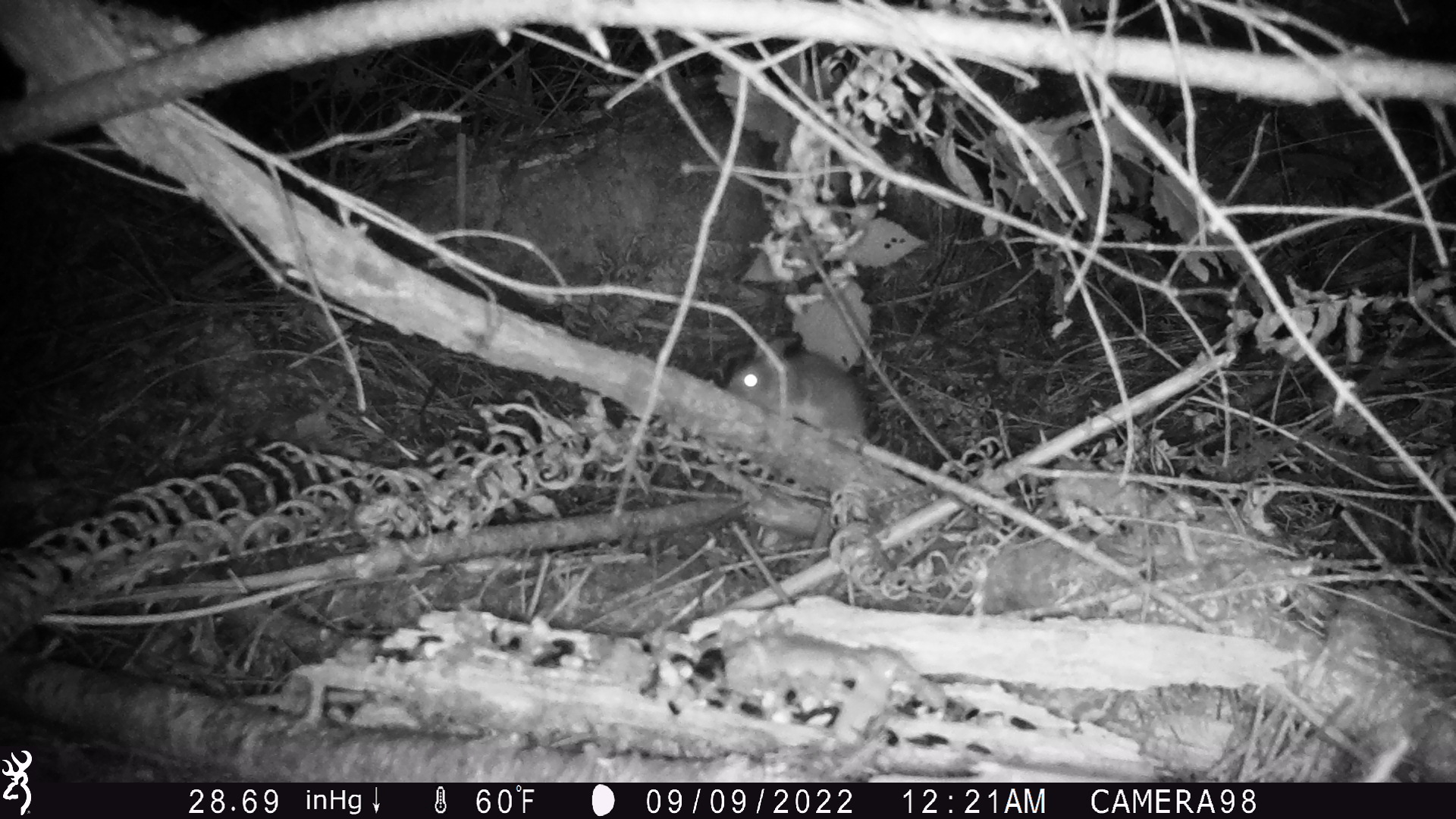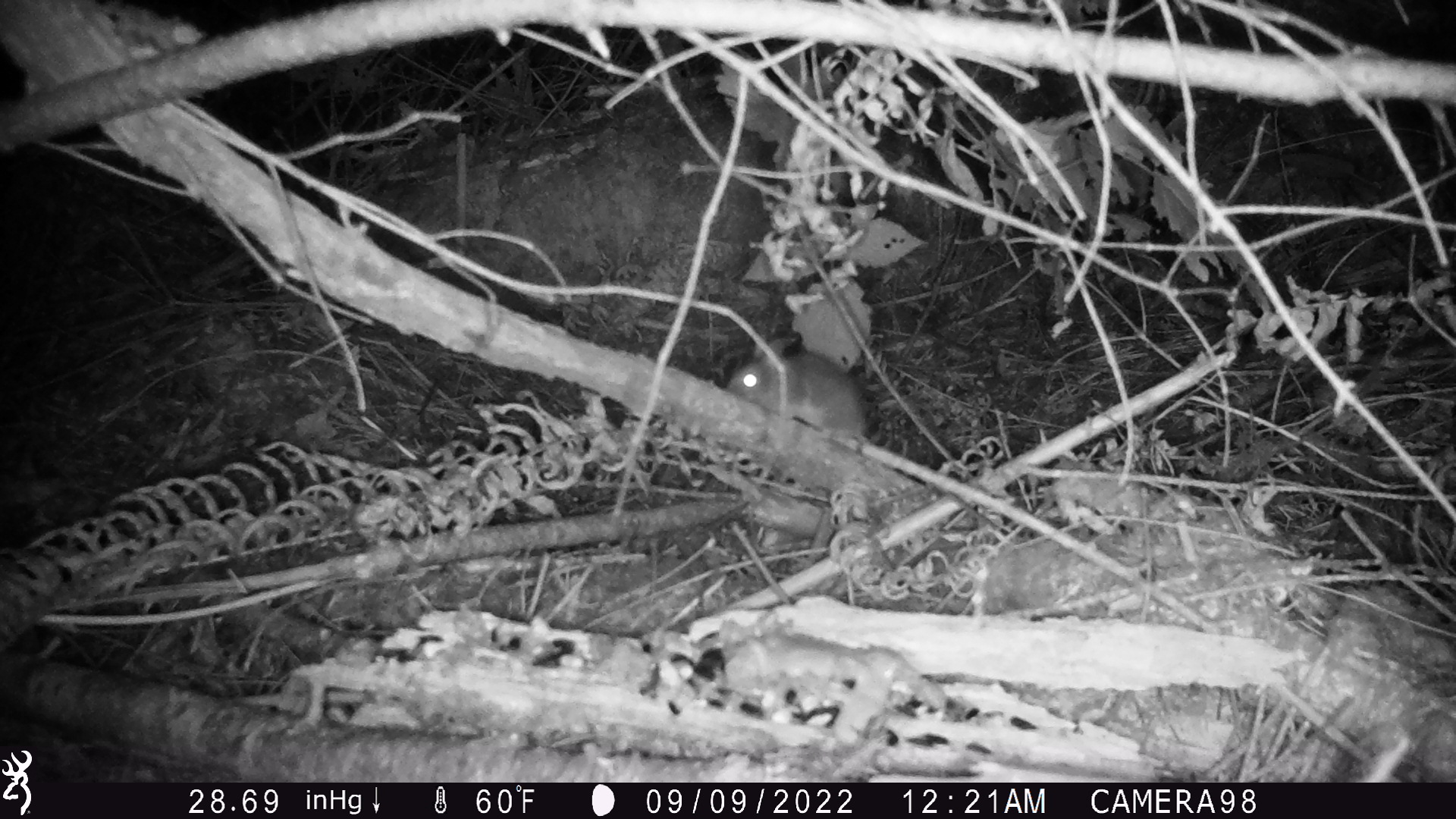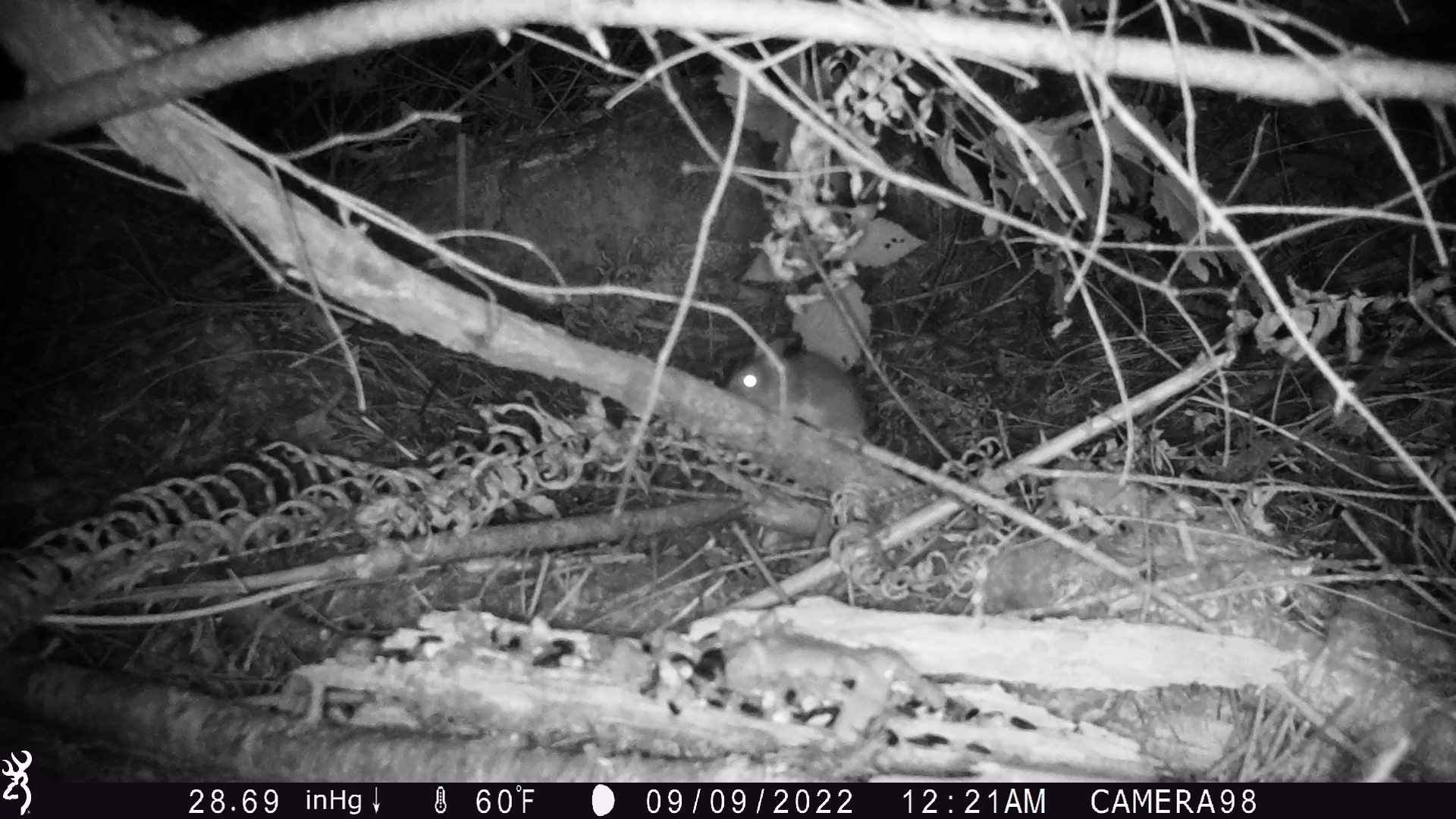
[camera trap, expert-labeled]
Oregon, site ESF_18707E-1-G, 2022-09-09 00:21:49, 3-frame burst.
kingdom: Animalia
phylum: Chordata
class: Mammalia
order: Rodentia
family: Cricetidae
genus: Neotoma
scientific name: Neotoma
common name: woodrats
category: neotoma species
Neotoma species (woodrats) (Neotoma).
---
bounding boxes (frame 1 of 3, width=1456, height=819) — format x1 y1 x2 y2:
neotoma species: 672 319 935 486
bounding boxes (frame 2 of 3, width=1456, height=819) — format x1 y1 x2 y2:
neotoma species: 714 331 922 500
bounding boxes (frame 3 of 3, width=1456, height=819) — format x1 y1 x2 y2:
neotoma species: 714 323 878 458